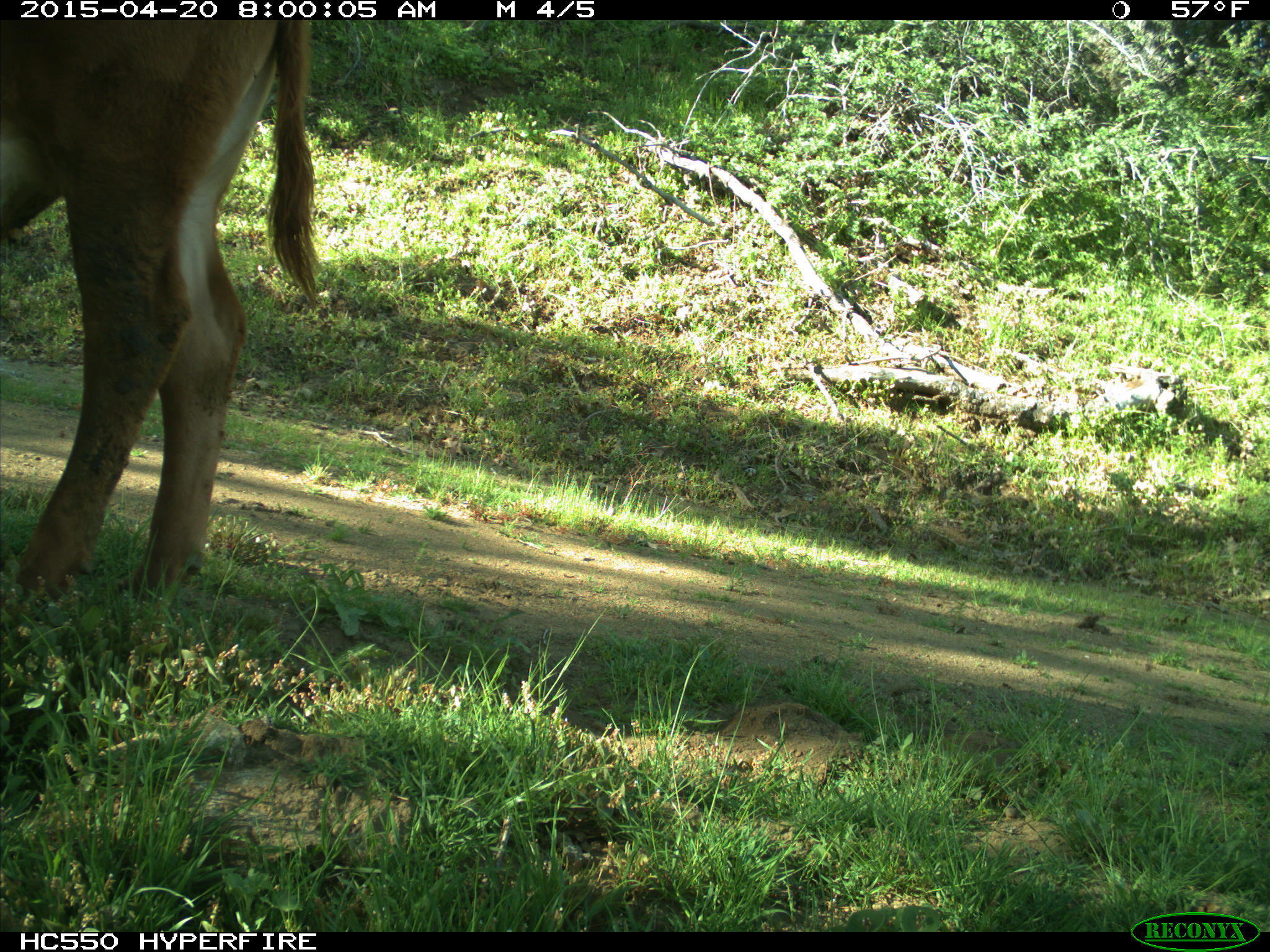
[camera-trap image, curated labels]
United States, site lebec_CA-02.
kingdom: Animalia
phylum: Chordata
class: Mammalia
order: Artiodactyla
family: Bovidae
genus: Bos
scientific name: Bos taurus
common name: domestic cow